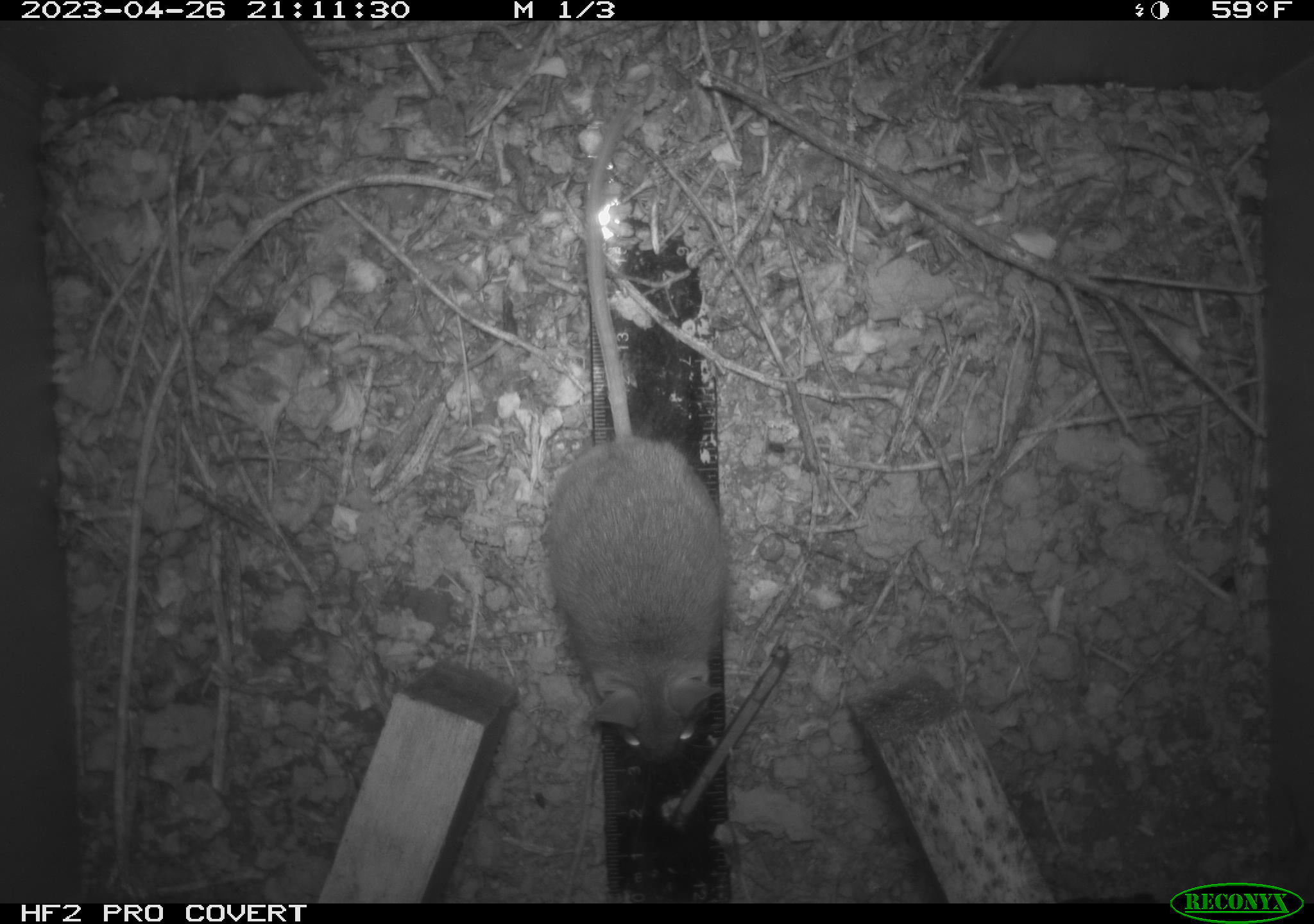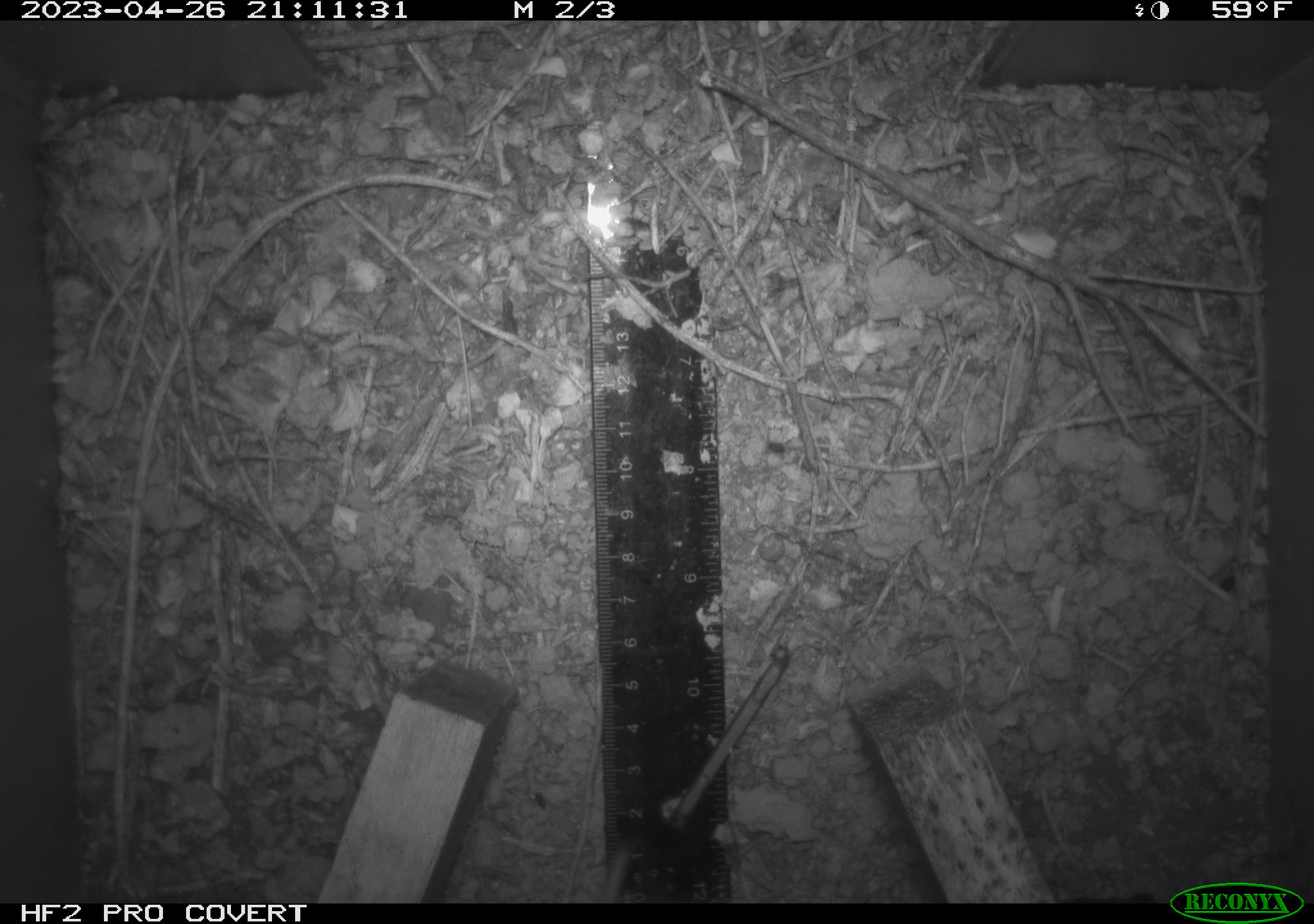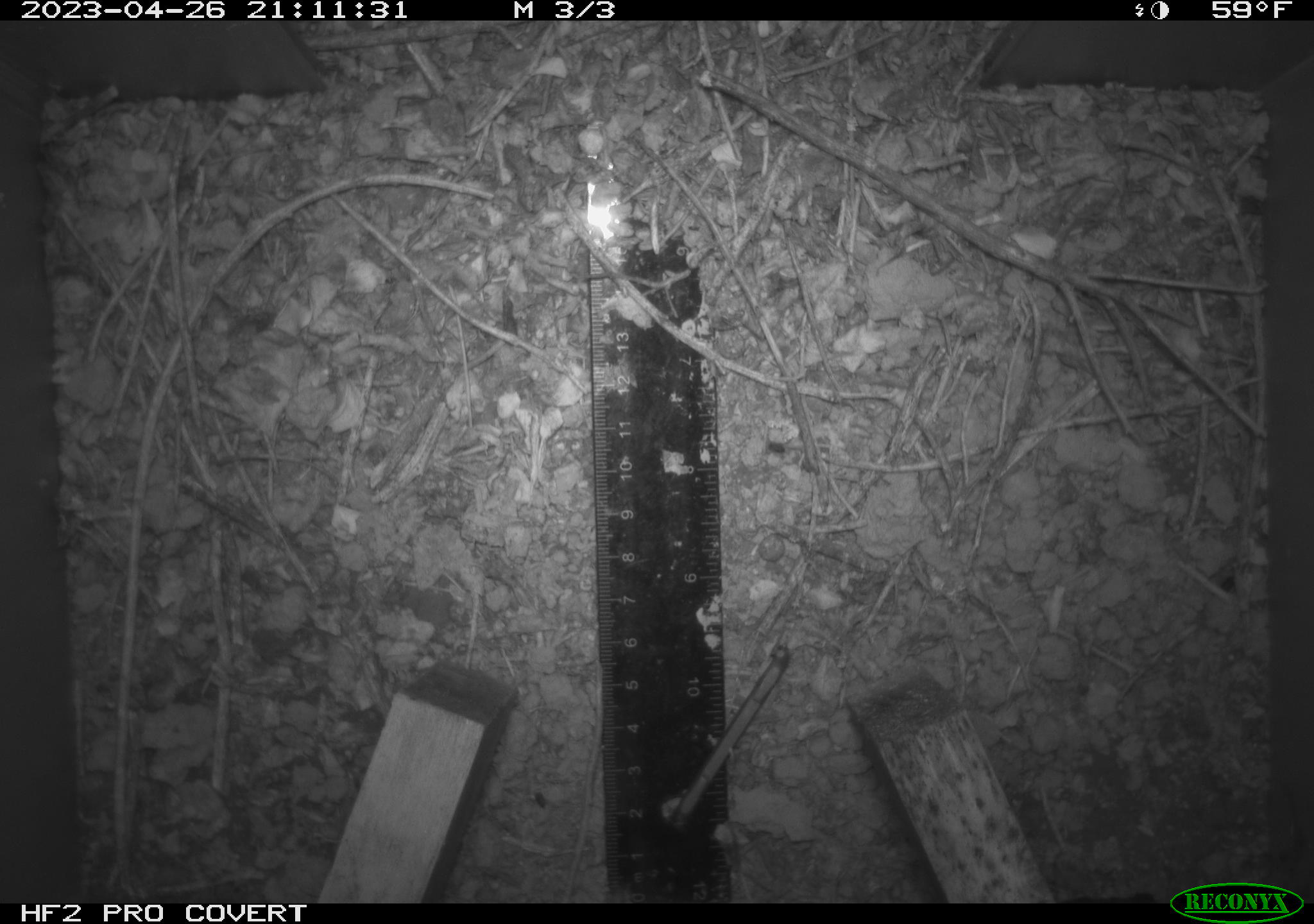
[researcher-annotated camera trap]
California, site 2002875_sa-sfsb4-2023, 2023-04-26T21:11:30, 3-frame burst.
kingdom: Animalia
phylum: Chordata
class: Mammalia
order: Rodentia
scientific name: Rodentia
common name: mouse species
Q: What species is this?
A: Mouse species (Rodentia).